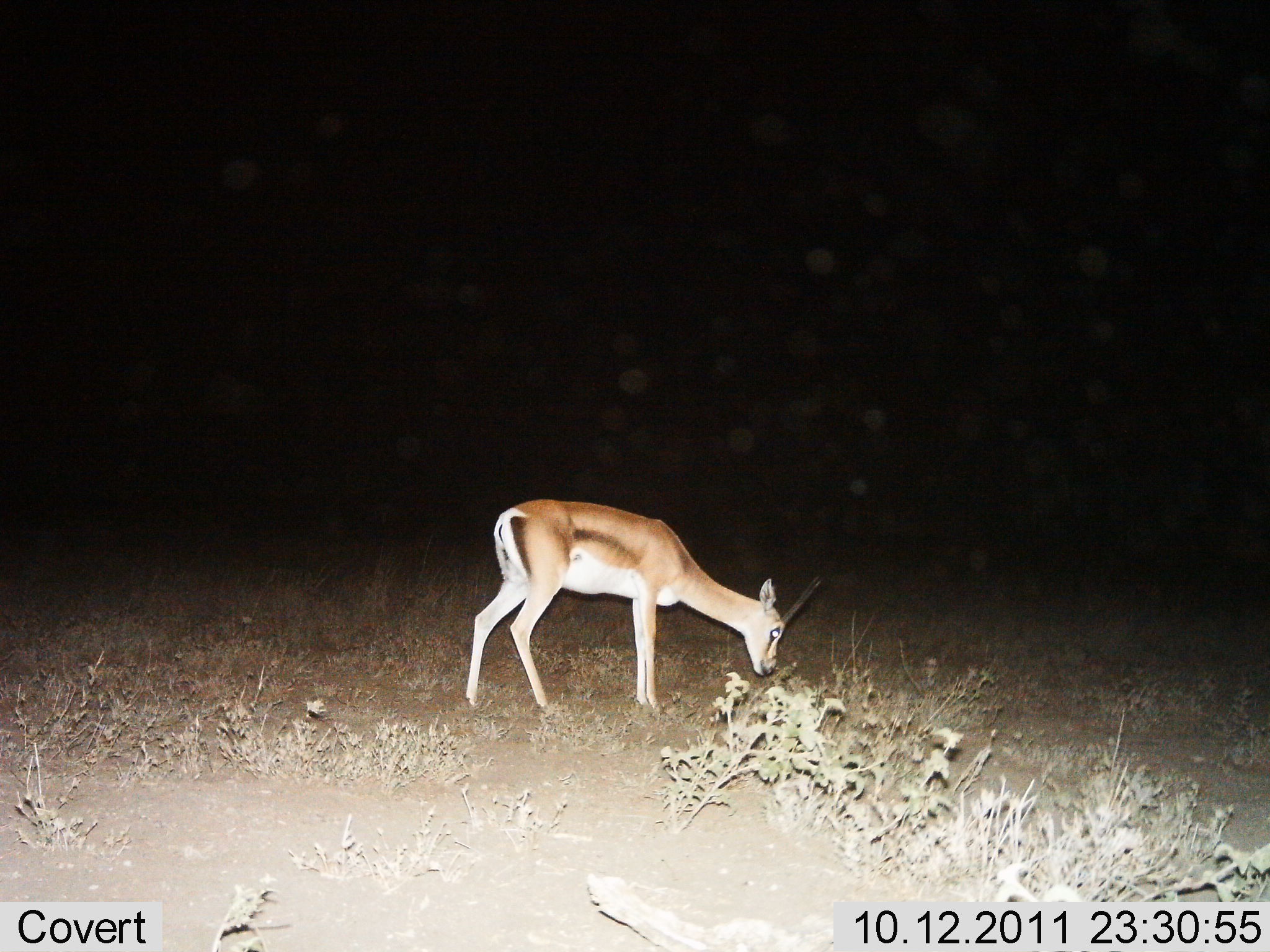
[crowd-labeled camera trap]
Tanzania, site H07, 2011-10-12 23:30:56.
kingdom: Animalia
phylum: Chordata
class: Mammalia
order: Artiodactyla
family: Bovidae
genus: Nanger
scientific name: Nanger granti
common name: grant's gazelle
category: gazellegrants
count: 1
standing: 45%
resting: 0%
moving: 0%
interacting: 0%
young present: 9%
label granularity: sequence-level